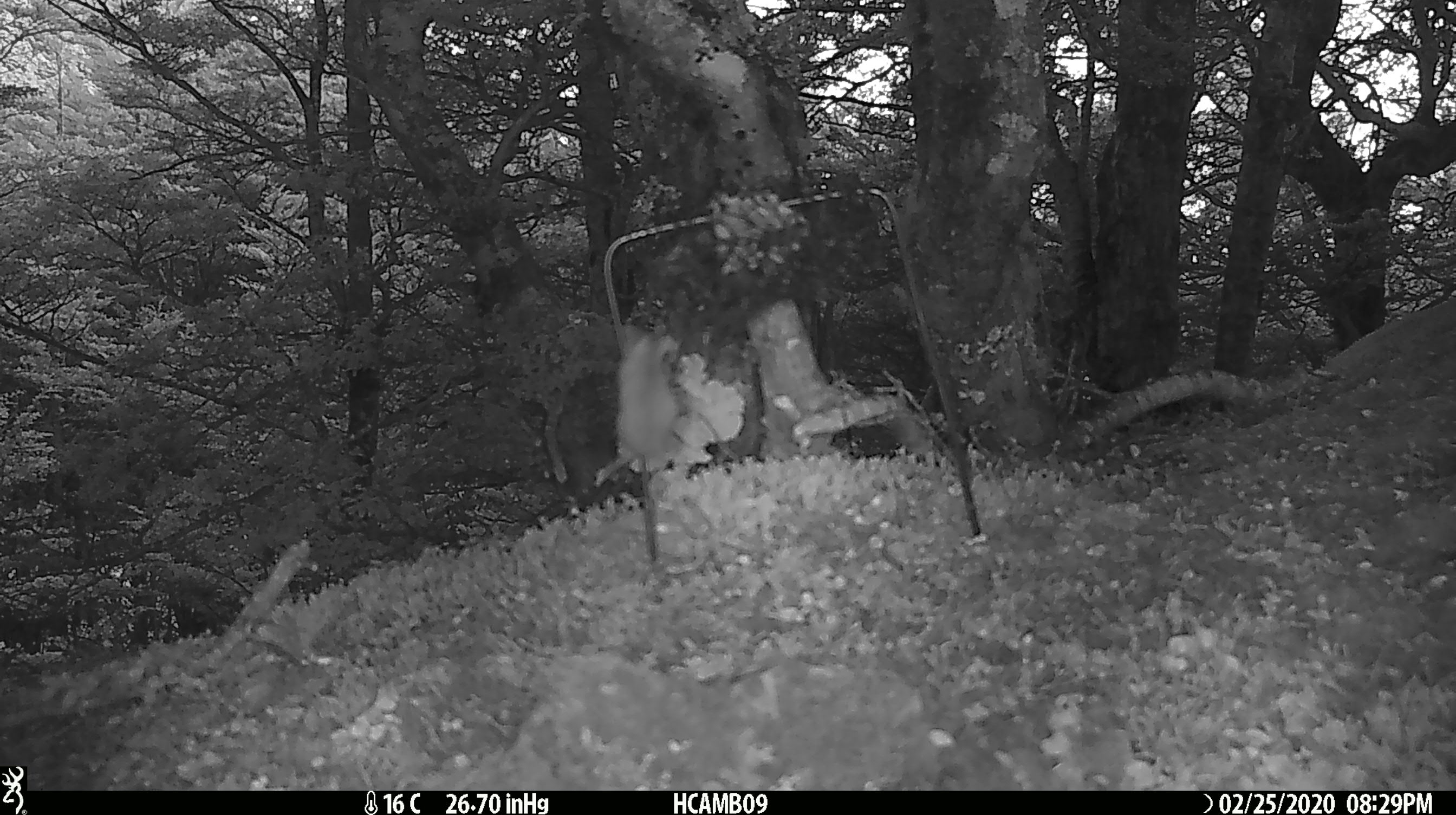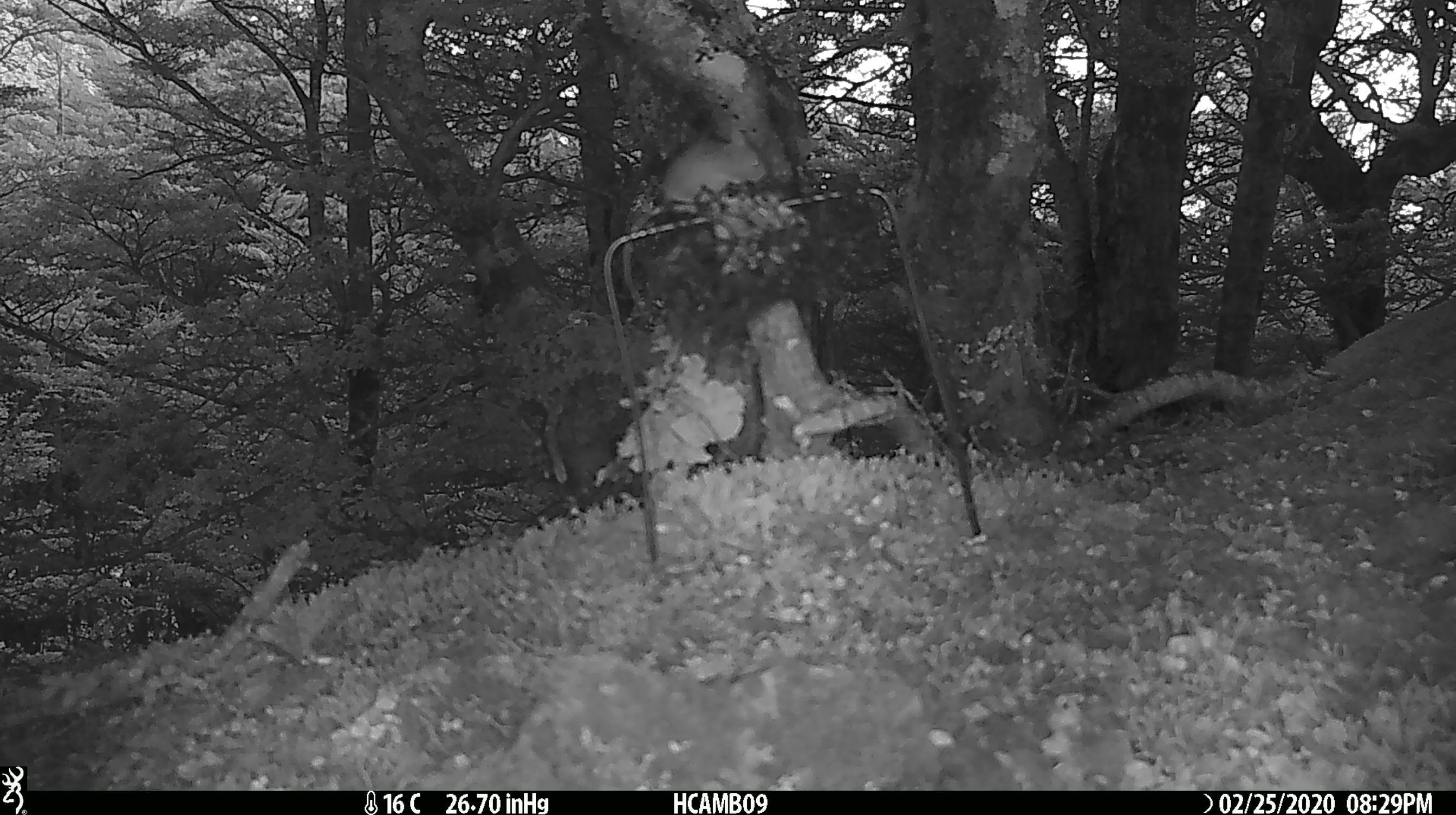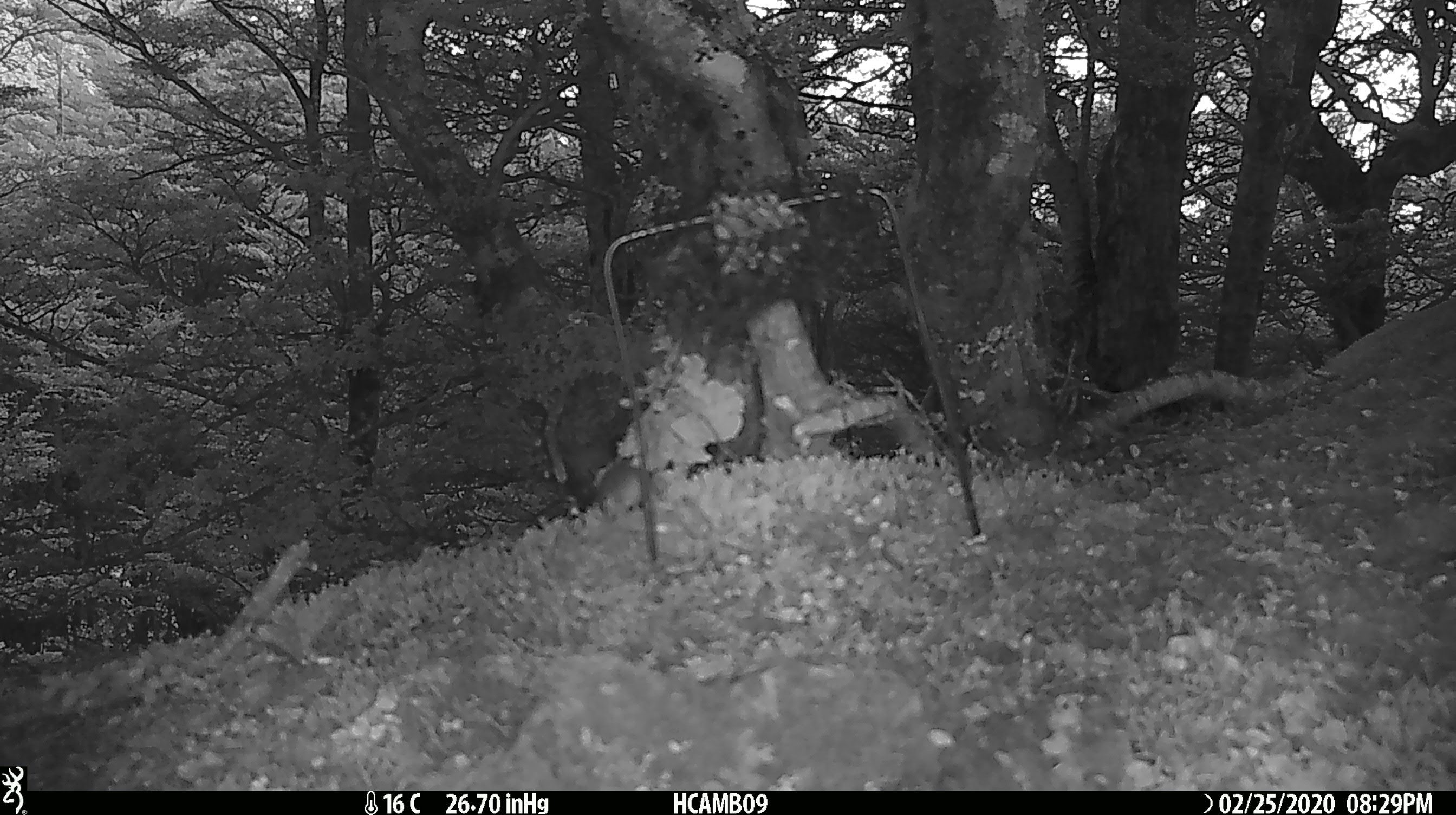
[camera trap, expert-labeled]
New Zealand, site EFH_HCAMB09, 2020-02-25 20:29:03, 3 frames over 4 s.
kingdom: Animalia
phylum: Chordata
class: Mammalia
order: Rodentia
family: Muridae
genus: Mus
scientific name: Mus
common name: mouse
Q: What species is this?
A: Mouse (Mus).